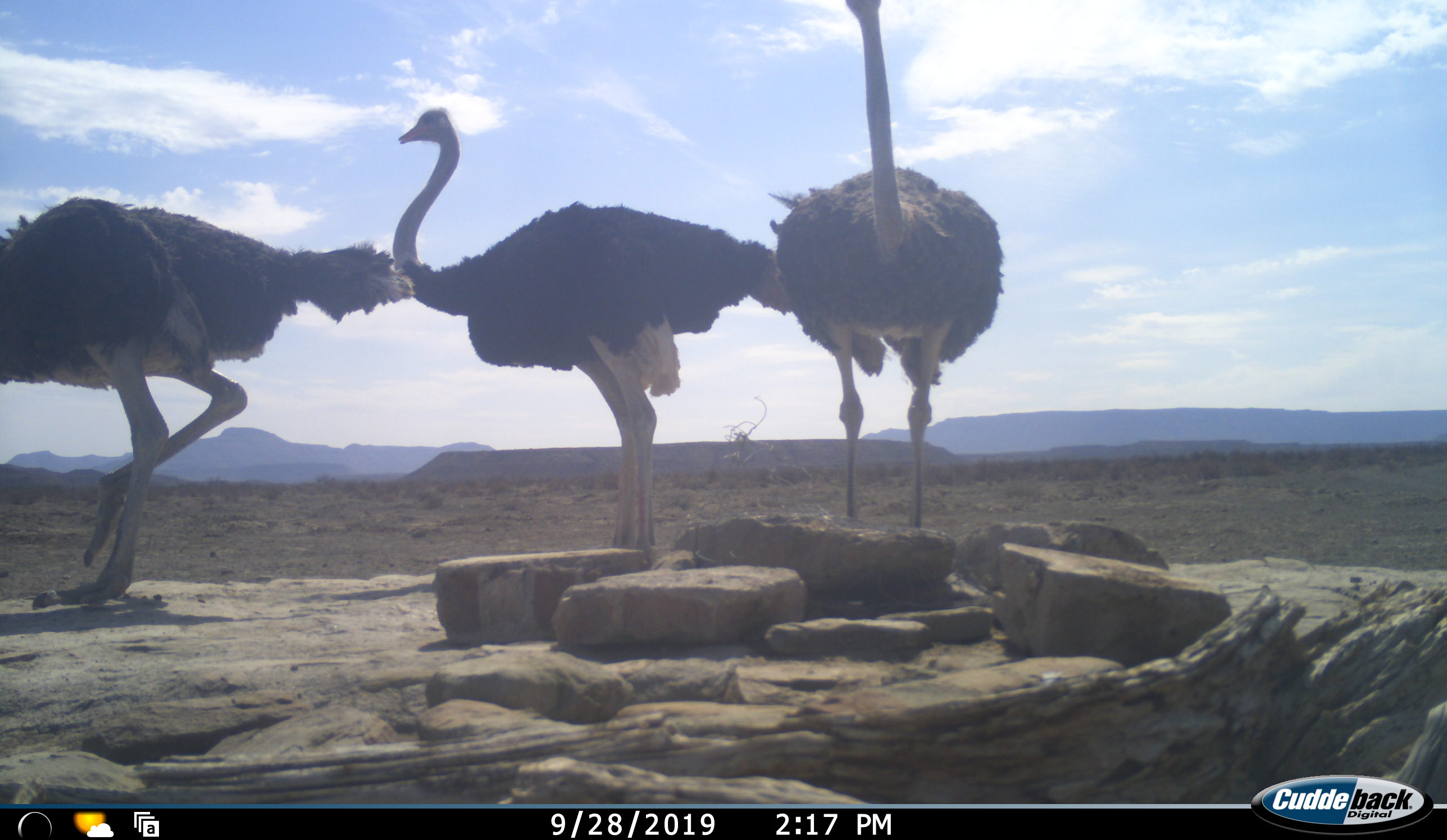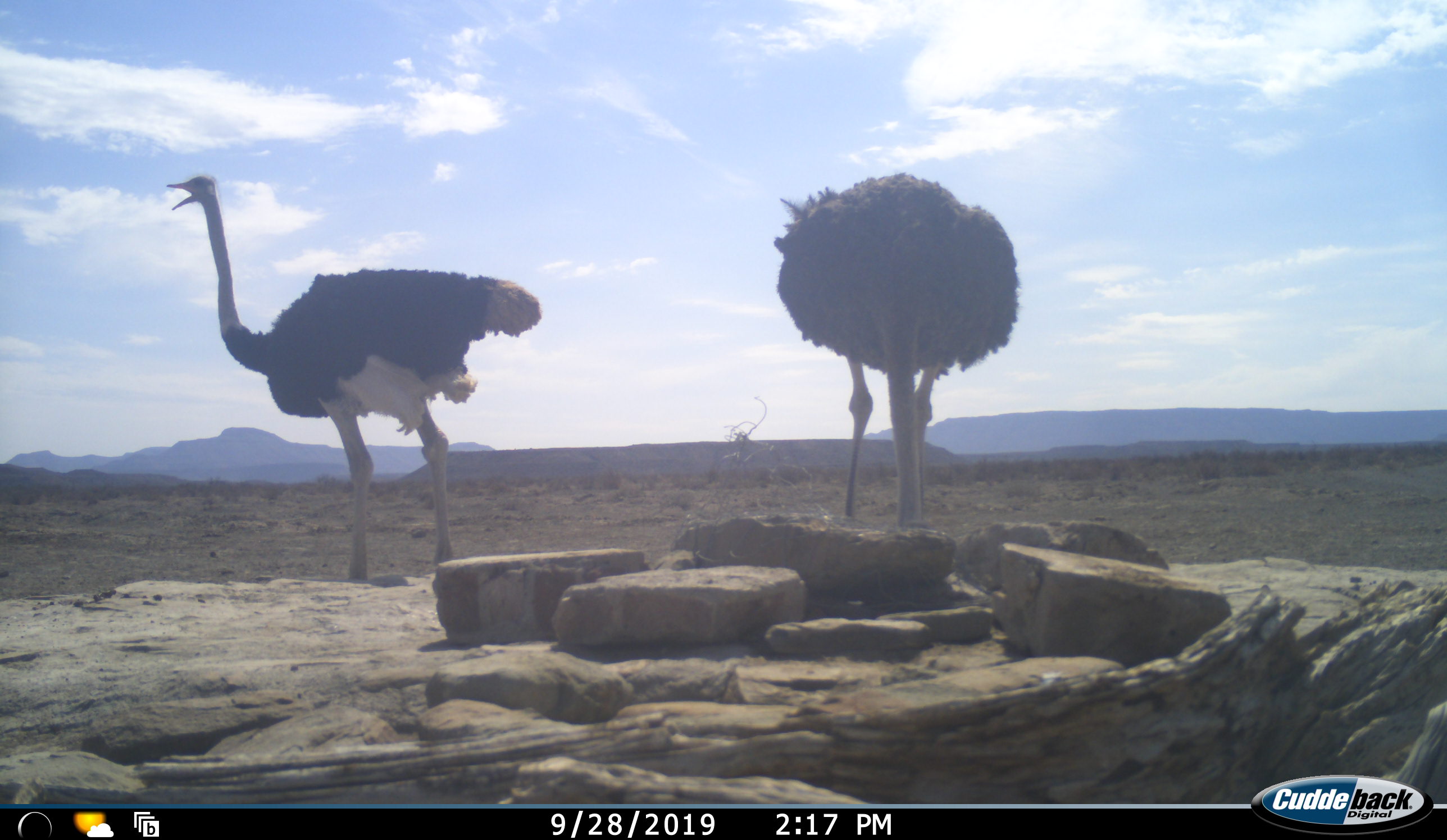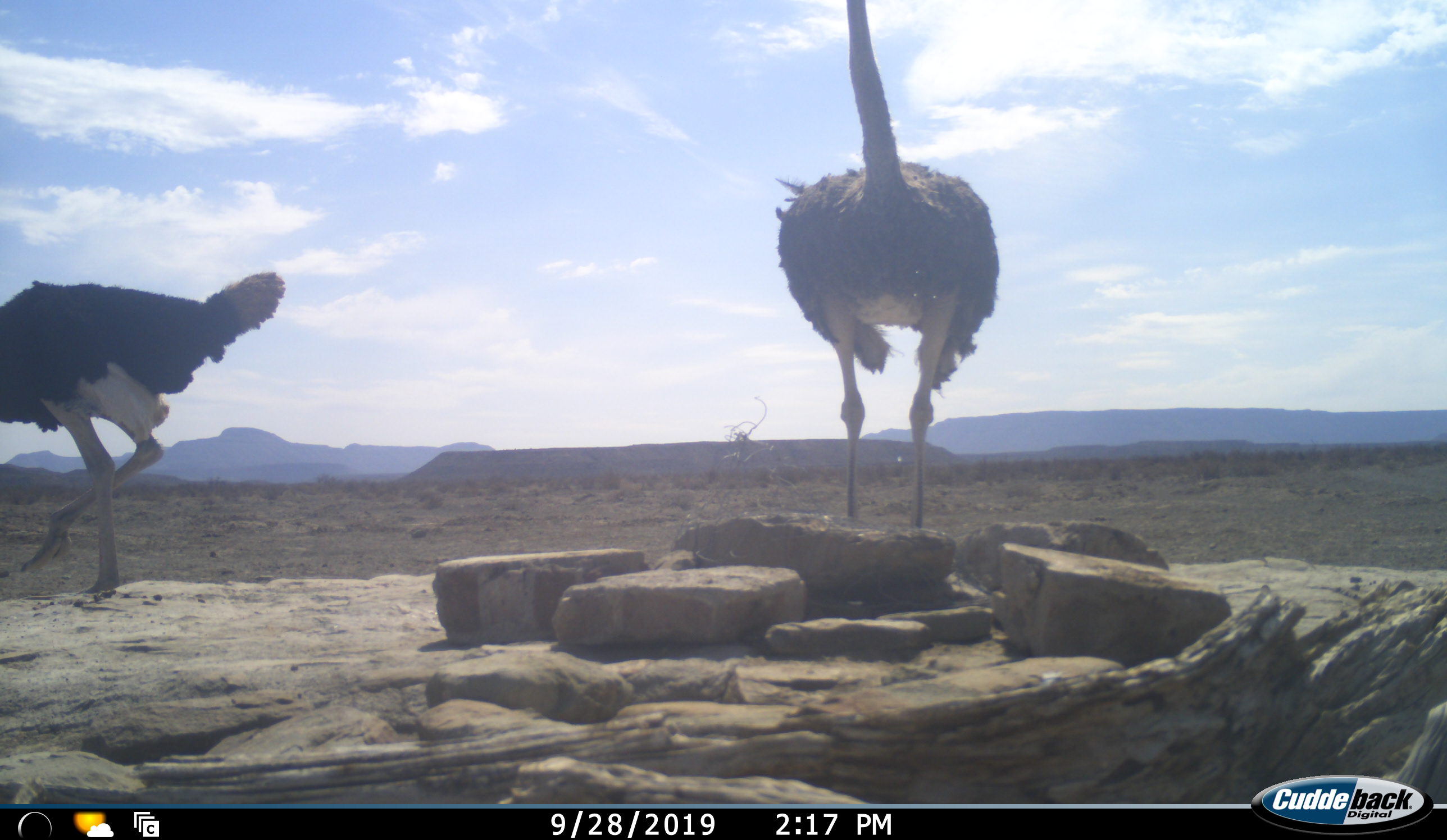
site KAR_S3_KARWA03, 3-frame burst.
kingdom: Animalia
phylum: Chordata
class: Aves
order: Struthioniformes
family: Struthionidae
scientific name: Struthionidae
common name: ostrich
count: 3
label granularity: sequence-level